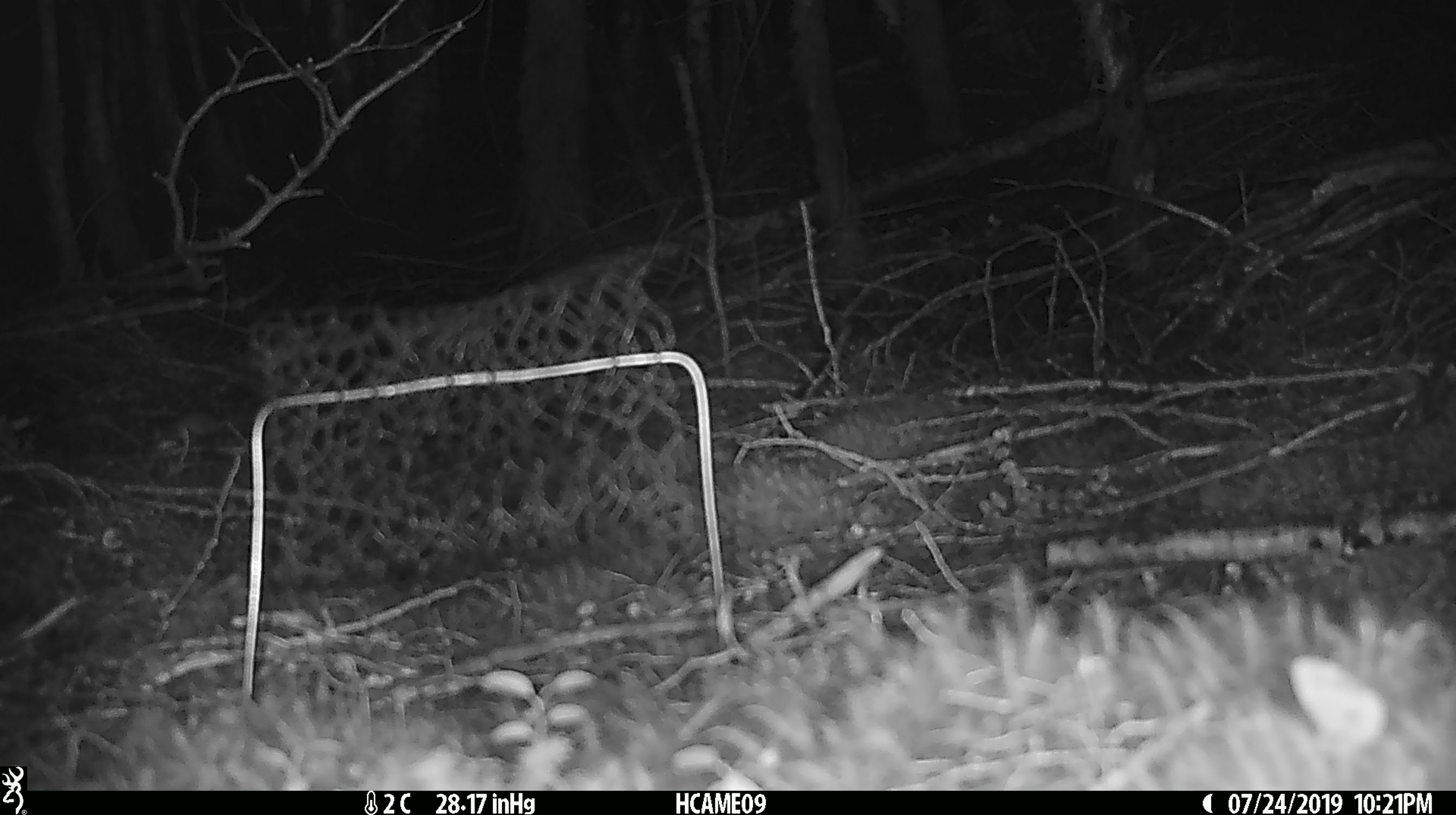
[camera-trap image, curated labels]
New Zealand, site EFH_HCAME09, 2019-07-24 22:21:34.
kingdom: Animalia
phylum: Chordata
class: Mammalia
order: Rodentia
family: Muridae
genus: Mus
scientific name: Mus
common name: mouse